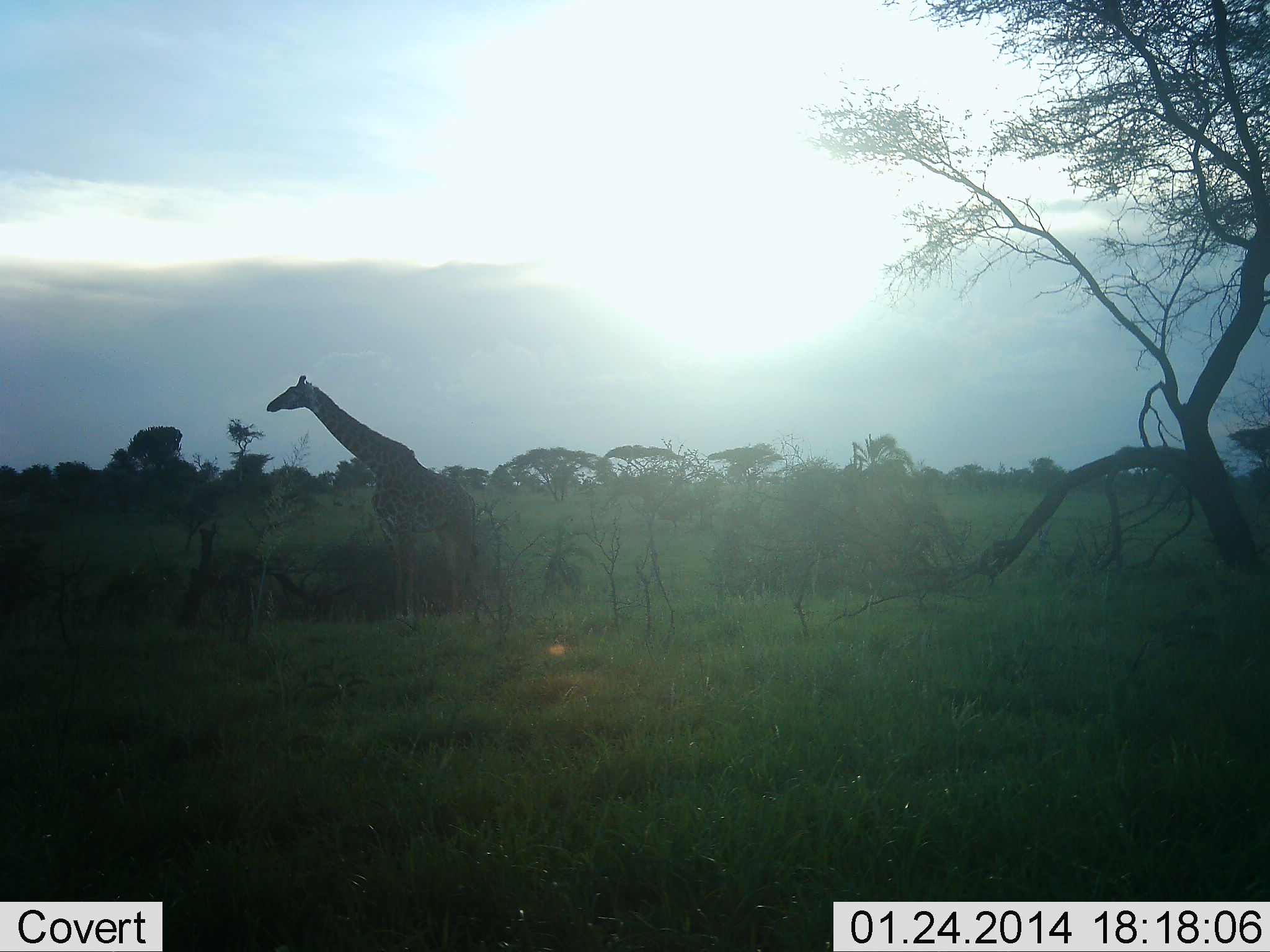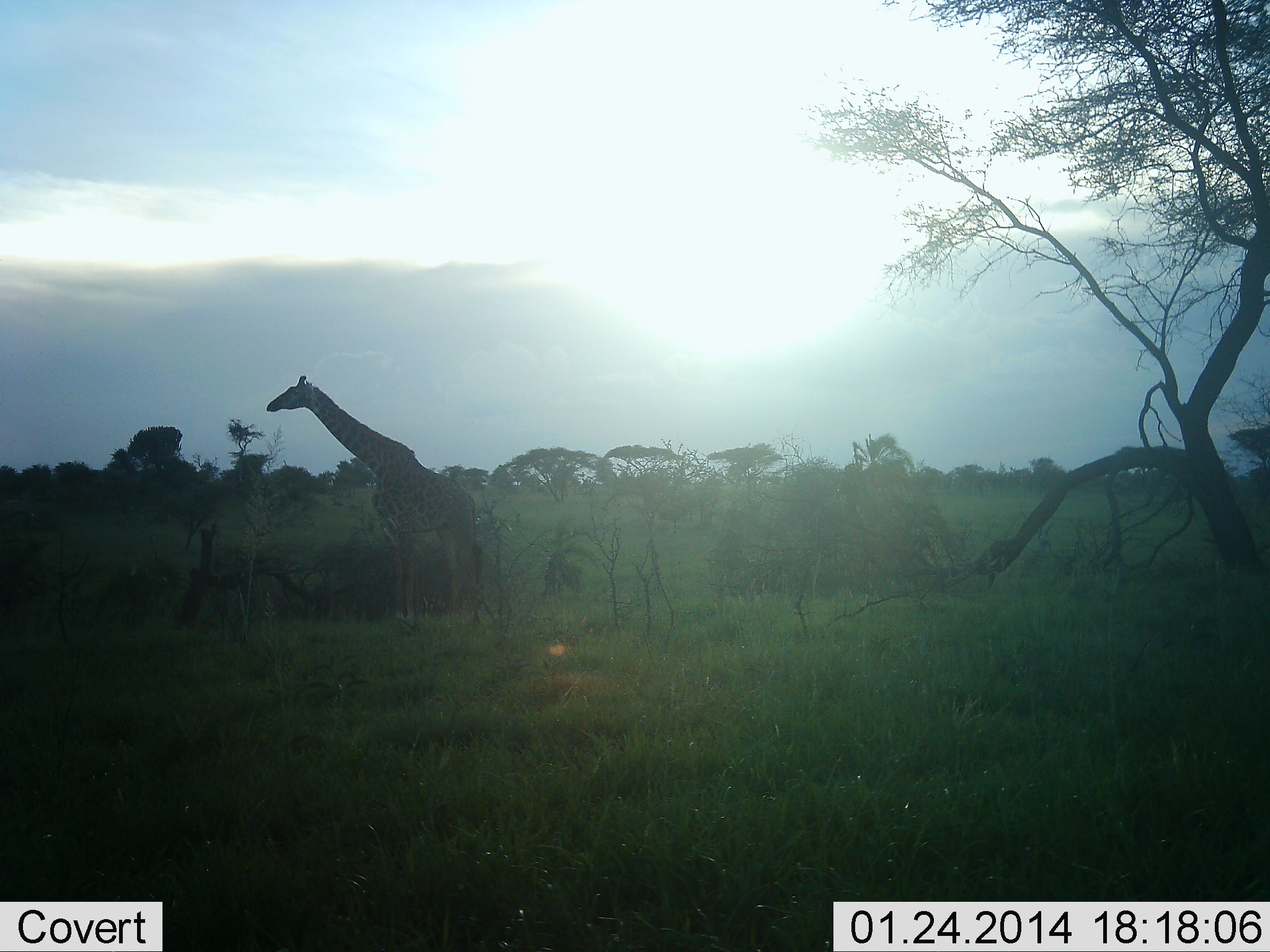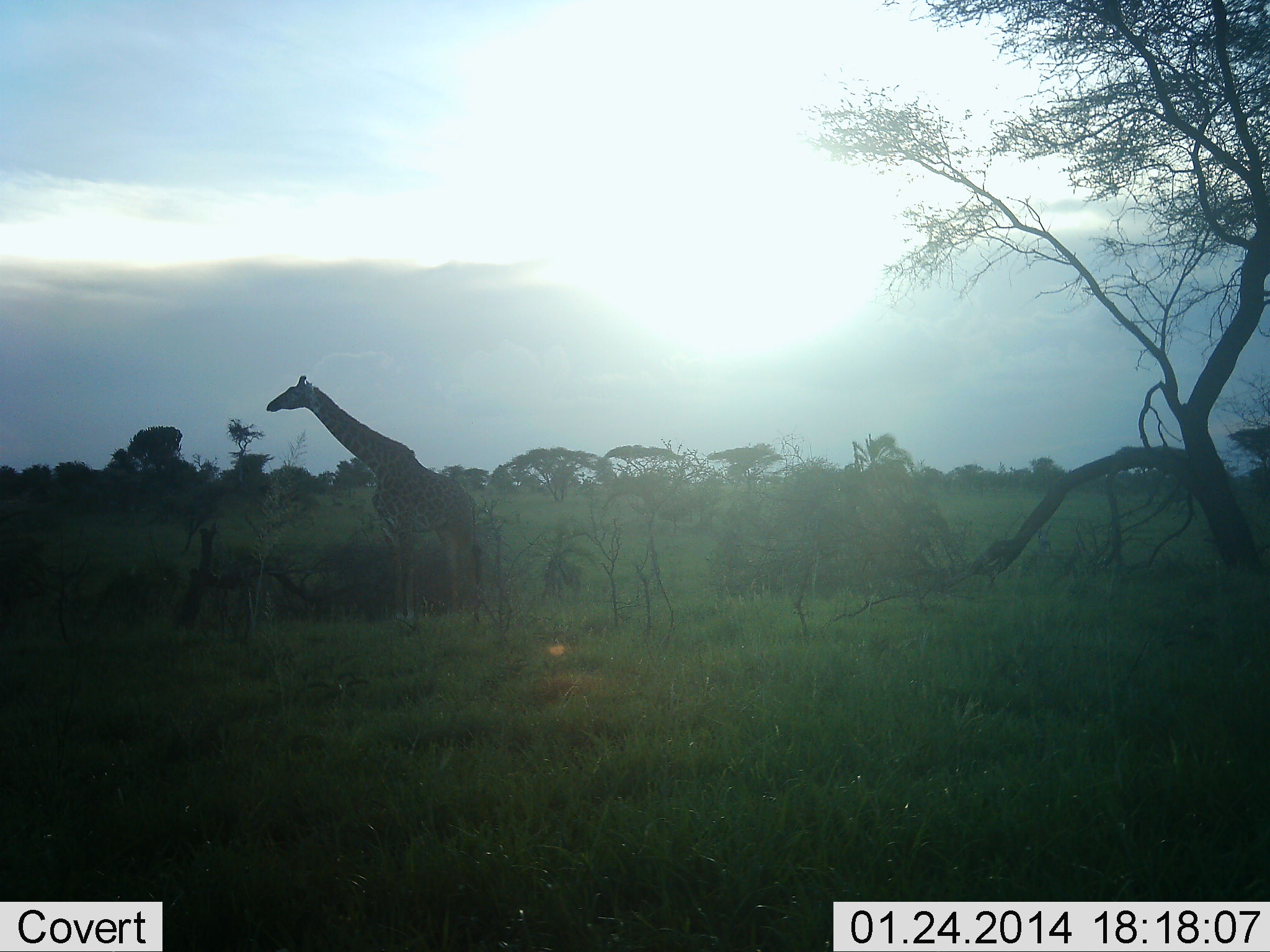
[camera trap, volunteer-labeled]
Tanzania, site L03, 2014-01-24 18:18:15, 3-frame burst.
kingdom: Animalia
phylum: Chordata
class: Mammalia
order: Artiodactyla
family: Giraffidae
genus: Giraffa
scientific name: Giraffa camelopardalis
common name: giraffe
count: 1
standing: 92%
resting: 3%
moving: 3%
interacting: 0%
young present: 0%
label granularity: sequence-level